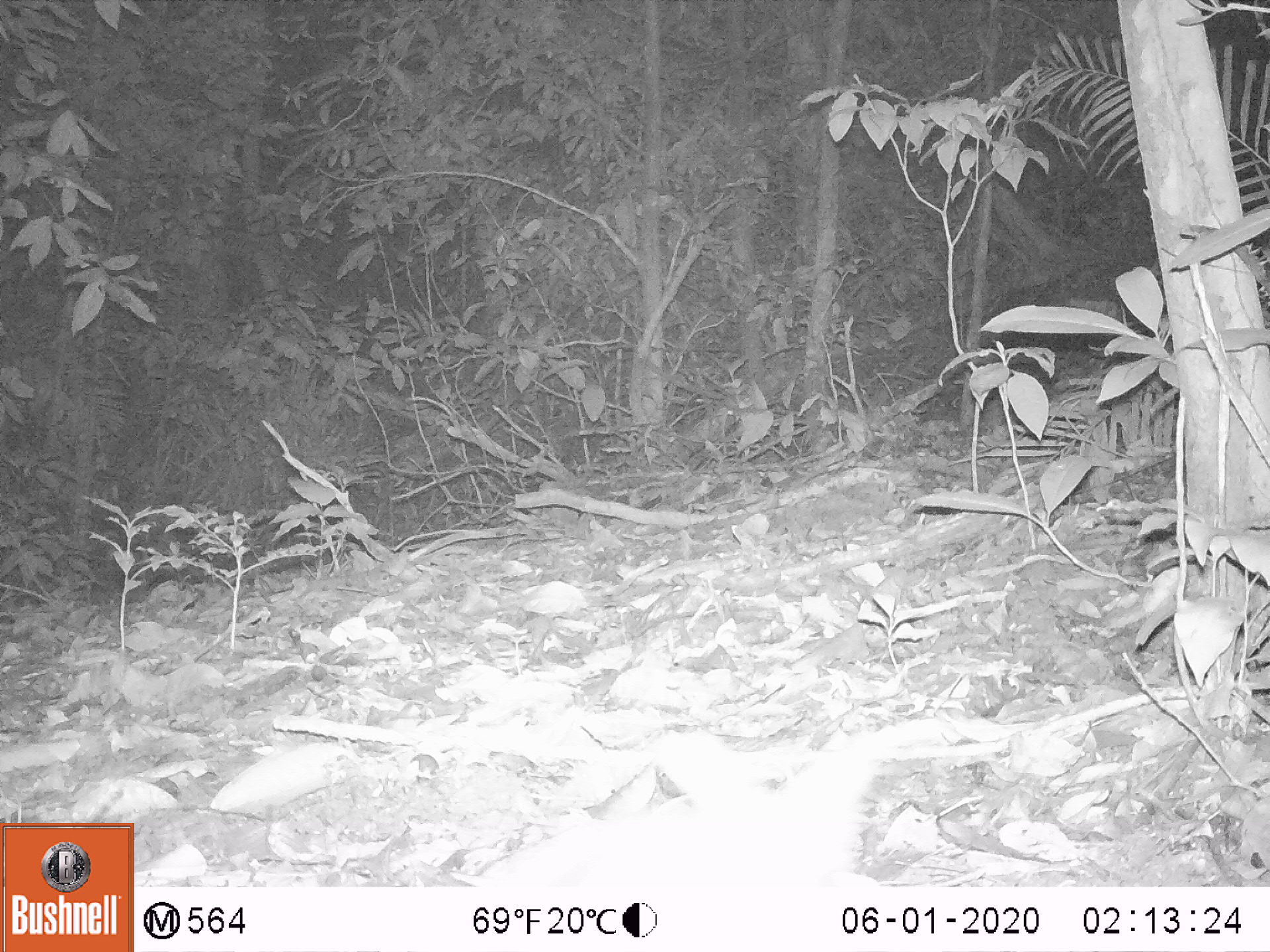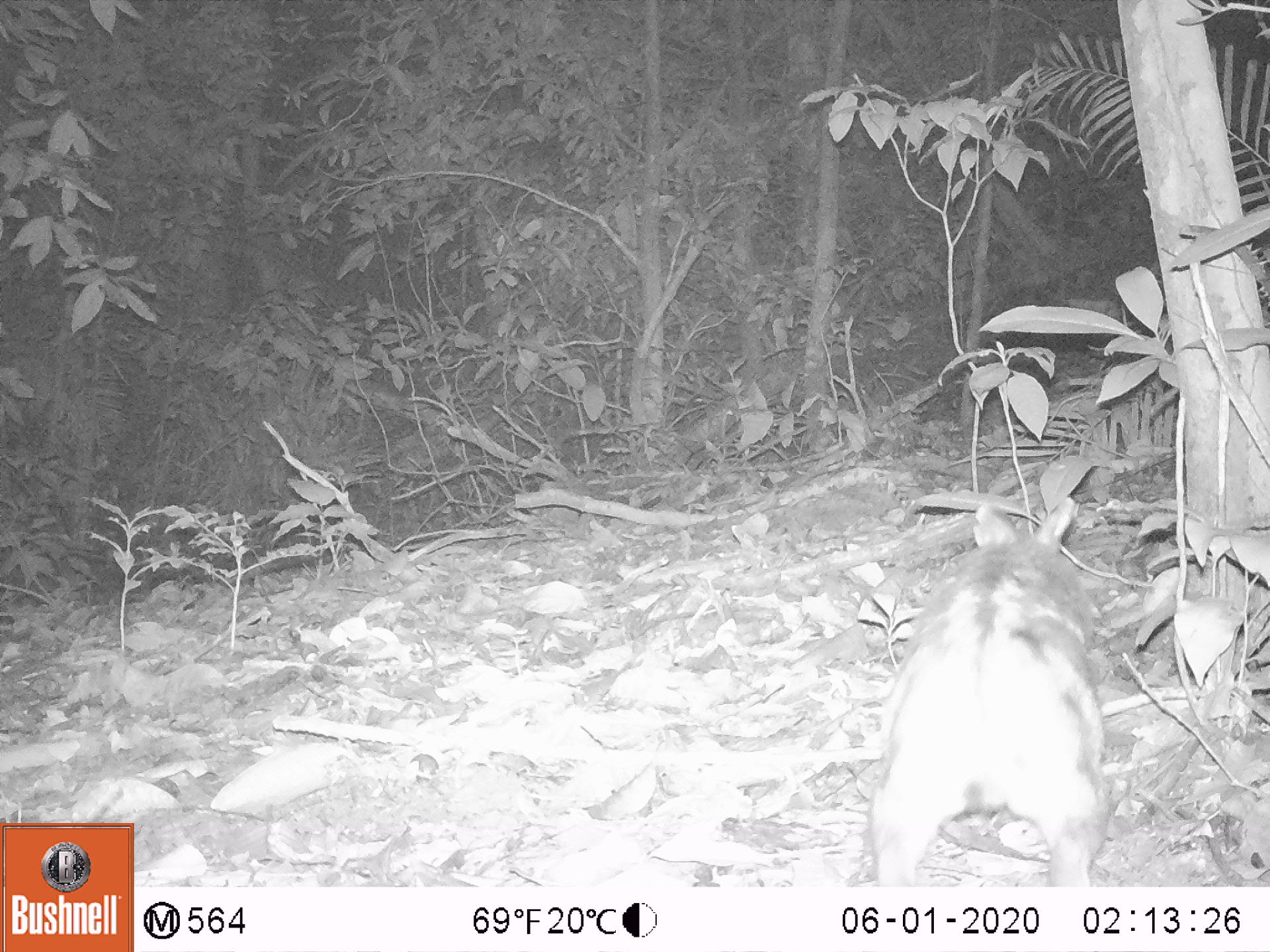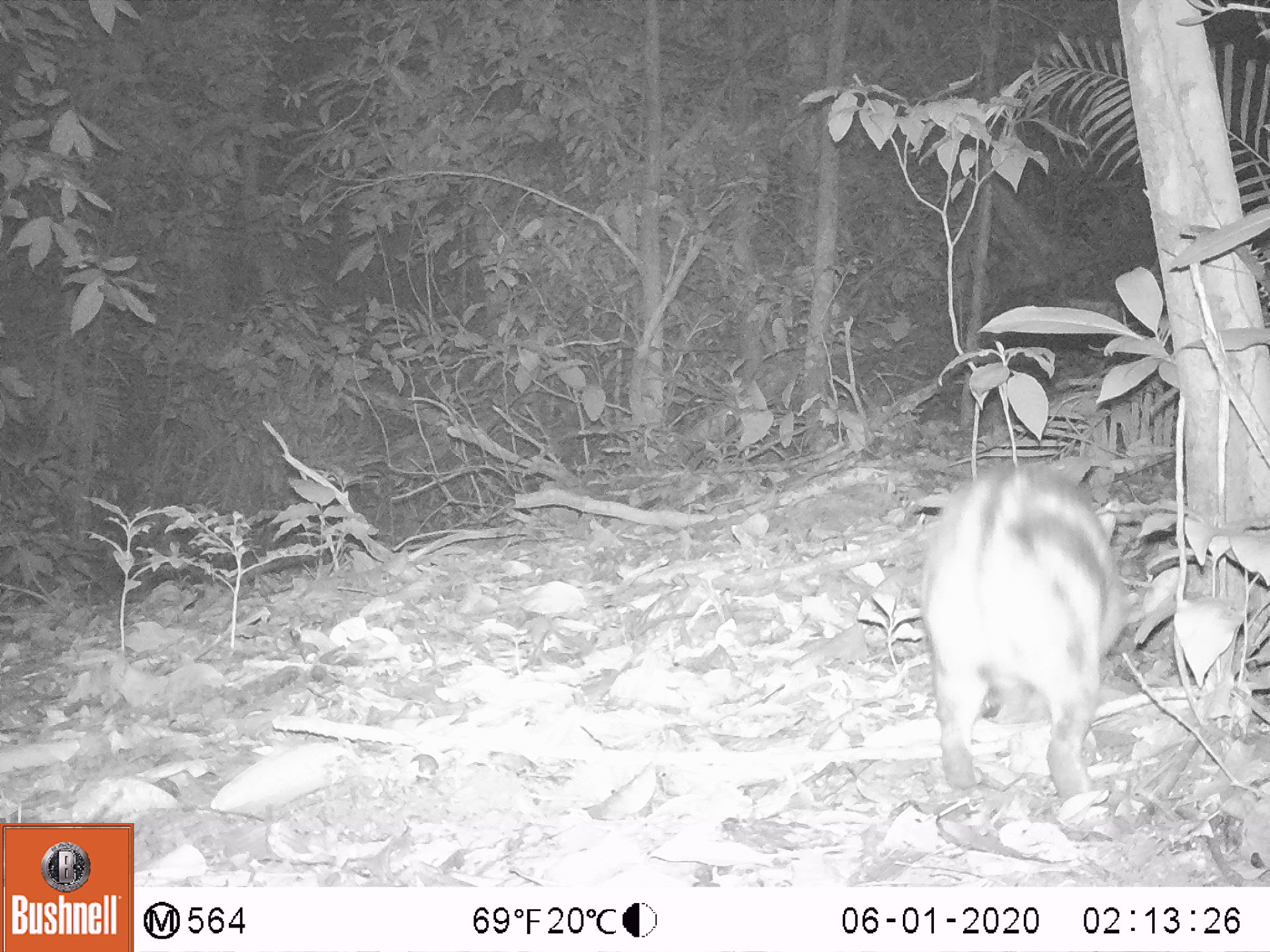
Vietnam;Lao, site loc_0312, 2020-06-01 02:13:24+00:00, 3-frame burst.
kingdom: Animalia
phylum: Chordata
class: Mammalia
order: Lagomorpha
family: Leporidae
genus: Nesolagus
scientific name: Nesolagus timminsi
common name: annamite striped rabbit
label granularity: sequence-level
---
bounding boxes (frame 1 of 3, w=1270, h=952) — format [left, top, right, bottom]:
annamite striped rabbit: [450, 742, 885, 886]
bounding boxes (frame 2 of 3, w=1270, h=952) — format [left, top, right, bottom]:
annamite striped rabbit: [866, 495, 1113, 887]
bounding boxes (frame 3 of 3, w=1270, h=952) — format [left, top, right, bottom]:
annamite striped rabbit: [917, 454, 1127, 798]